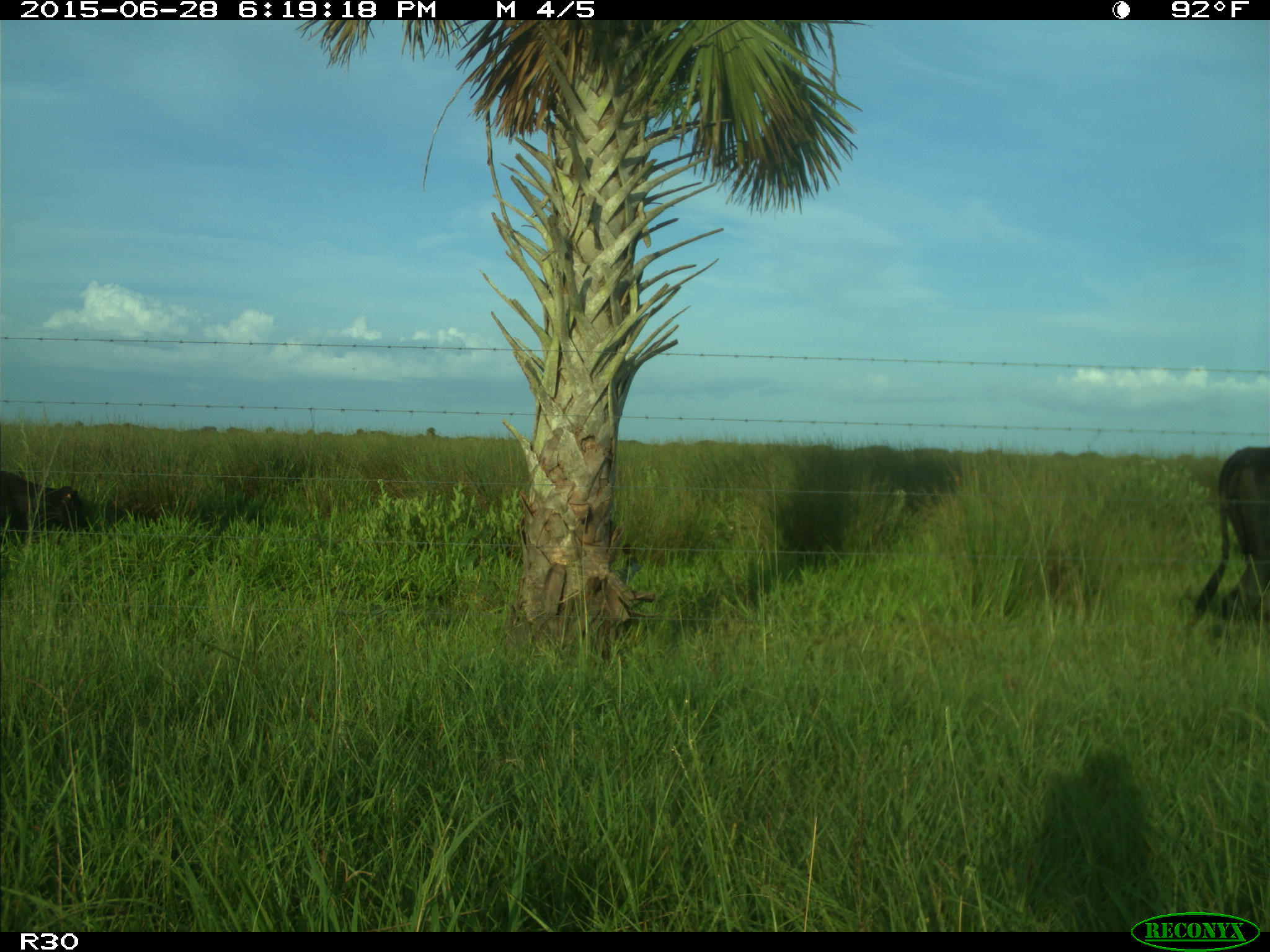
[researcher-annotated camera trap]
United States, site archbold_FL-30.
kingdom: Animalia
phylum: Chordata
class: Mammalia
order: Artiodactyla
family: Bovidae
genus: Bos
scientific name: Bos taurus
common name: domestic cow